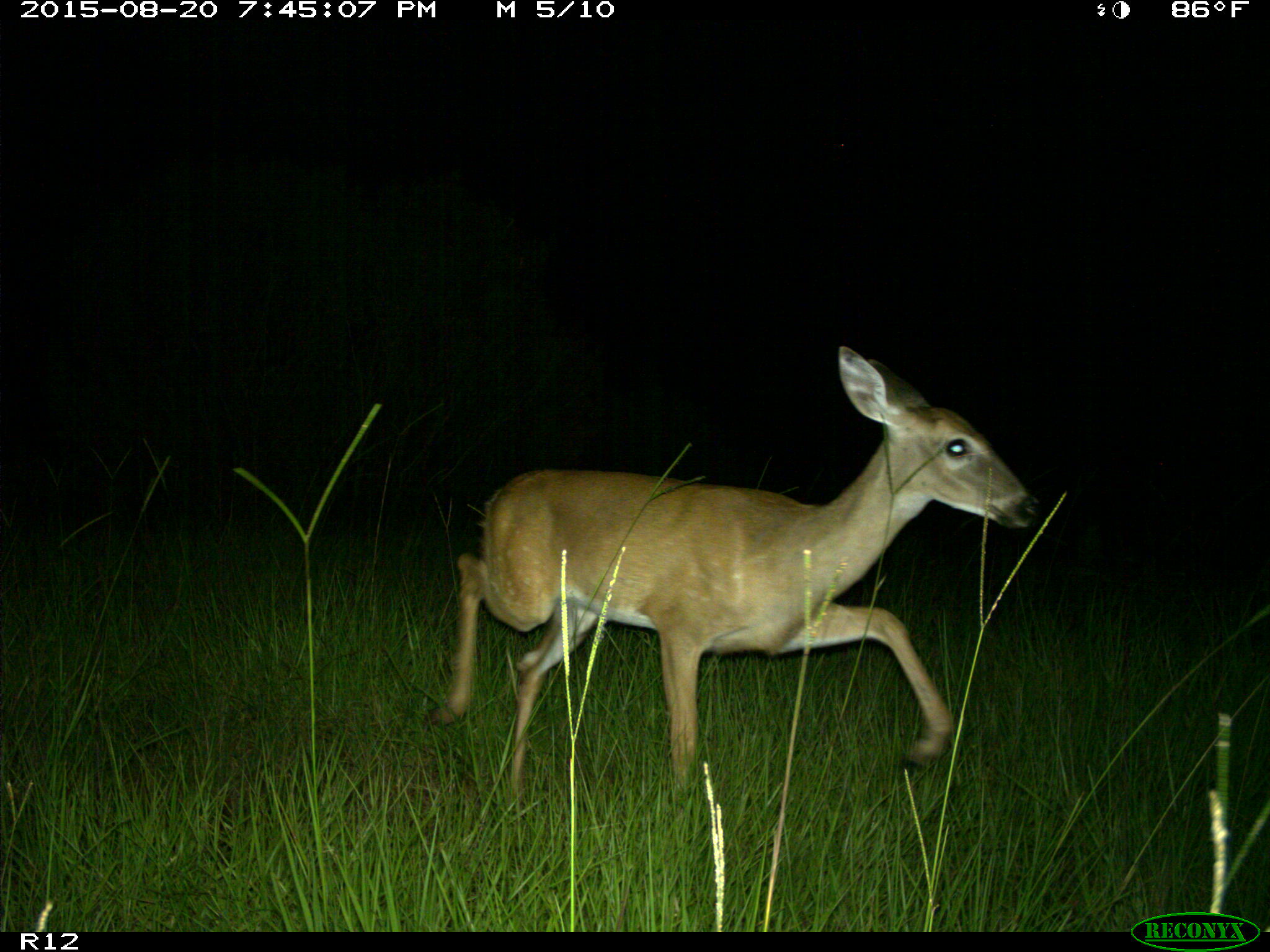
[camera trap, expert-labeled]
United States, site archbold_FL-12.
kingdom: Animalia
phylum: Chordata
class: Mammalia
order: Artiodactyla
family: Cervidae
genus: Odocoileus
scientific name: Odocoileus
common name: deer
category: unidentified deer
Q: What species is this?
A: Unidentified deer (deer) (Odocoileus).